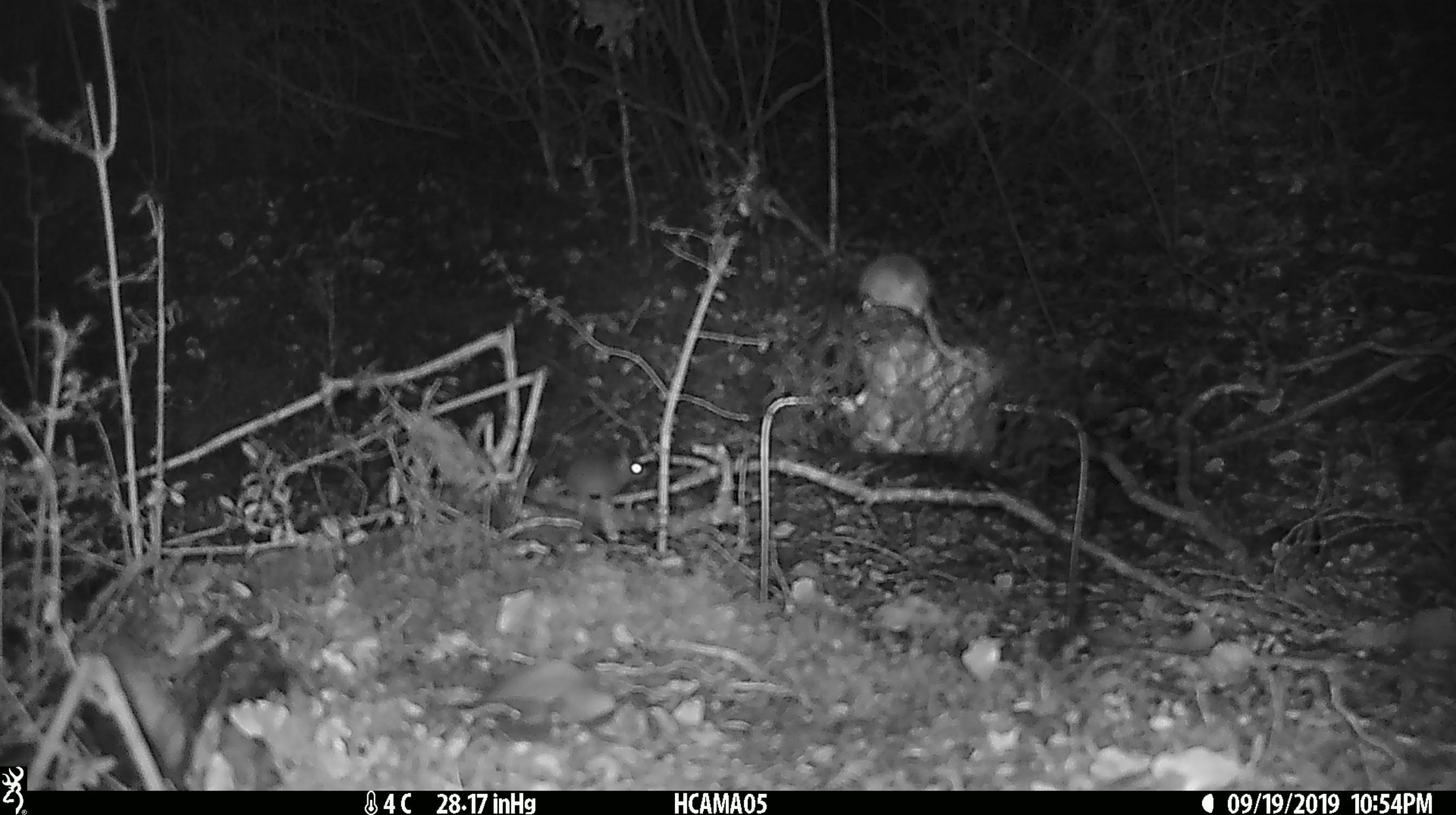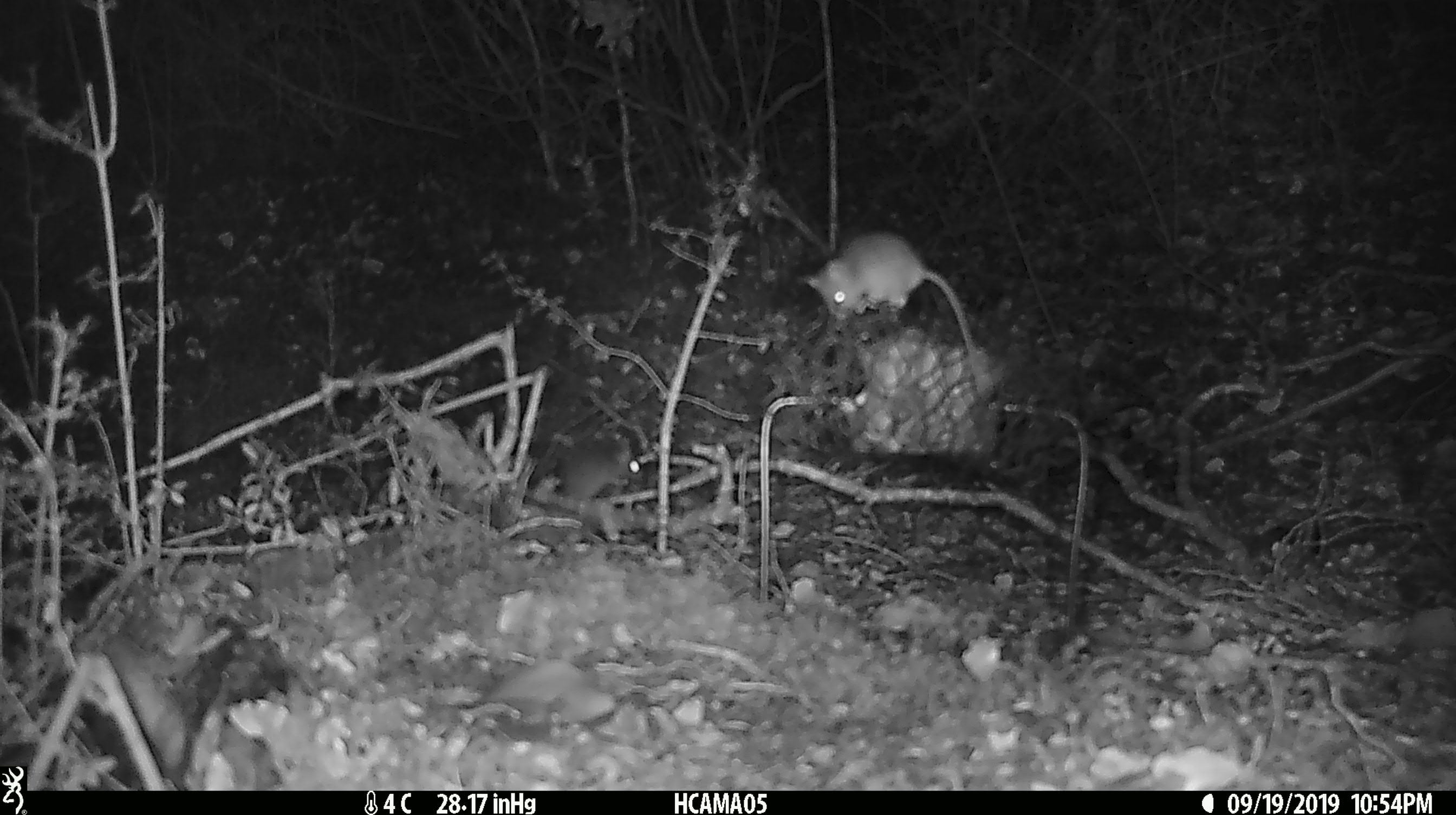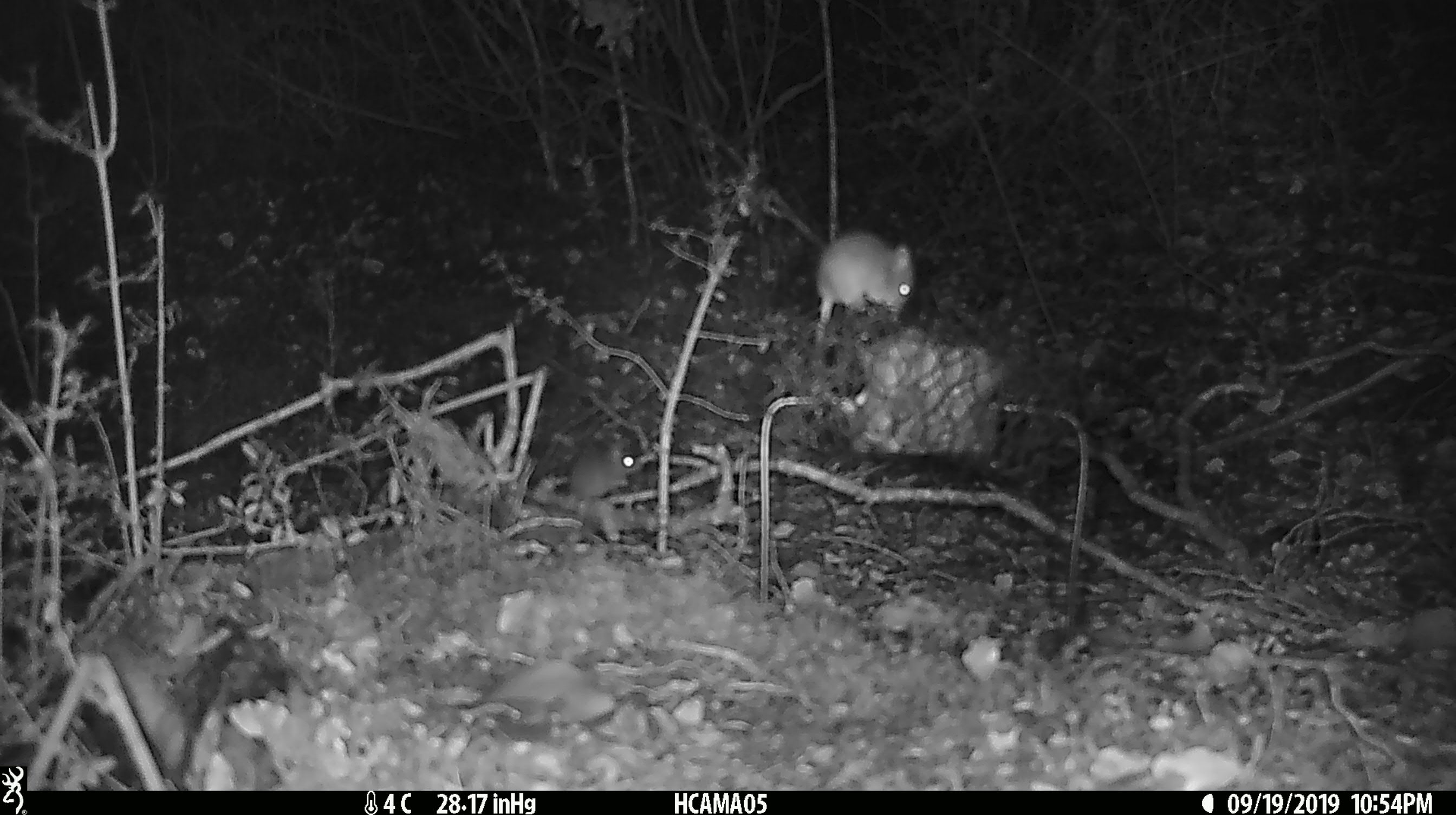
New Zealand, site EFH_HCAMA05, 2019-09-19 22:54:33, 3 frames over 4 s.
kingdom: Animalia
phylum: Chordata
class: Mammalia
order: Rodentia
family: Muridae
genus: Mus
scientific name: Mus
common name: mouse